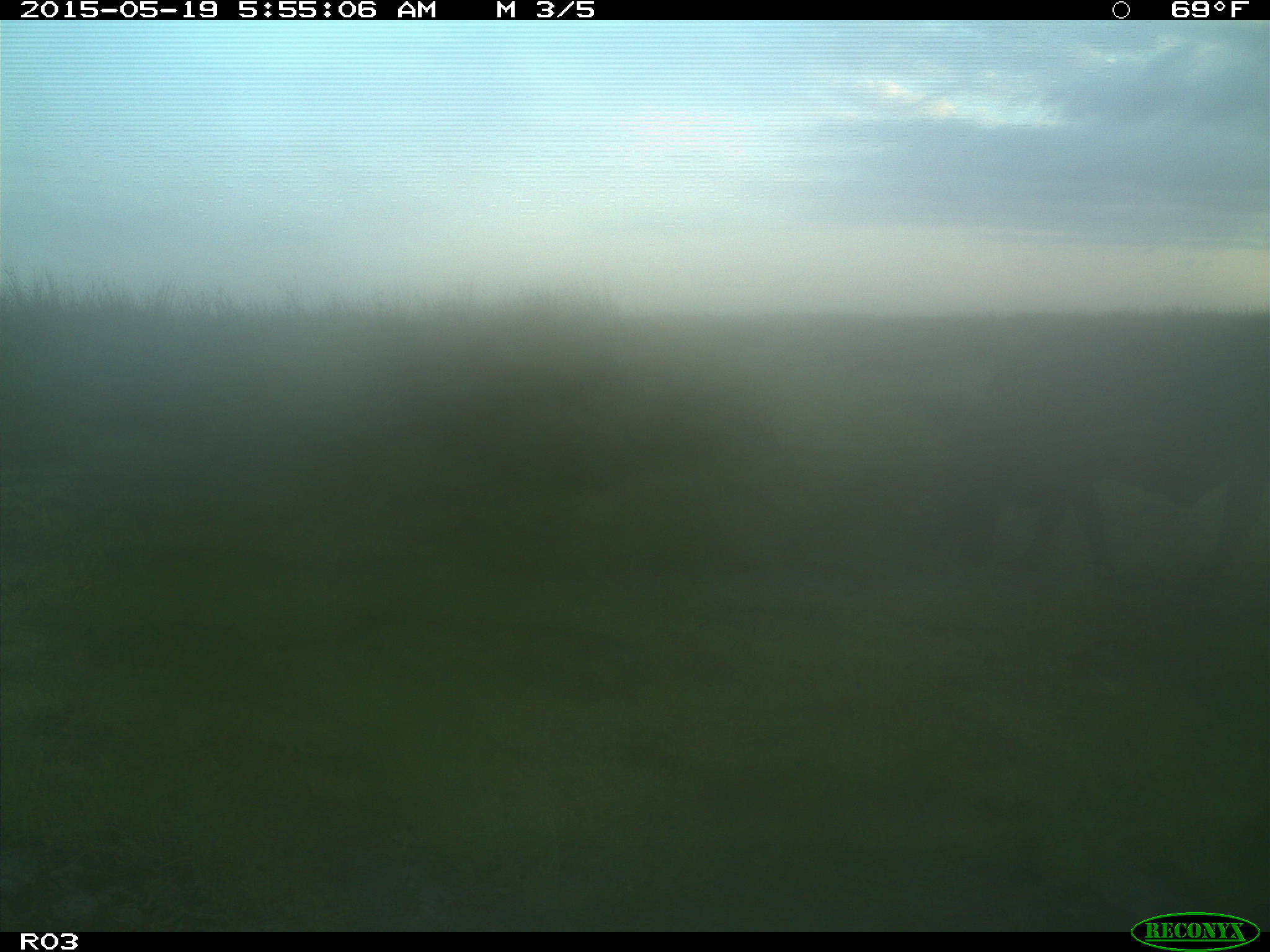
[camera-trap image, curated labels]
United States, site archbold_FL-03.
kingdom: Animalia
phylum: Chordata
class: Mammalia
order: Artiodactyla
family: Bovidae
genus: Bos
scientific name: Bos taurus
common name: domestic cow